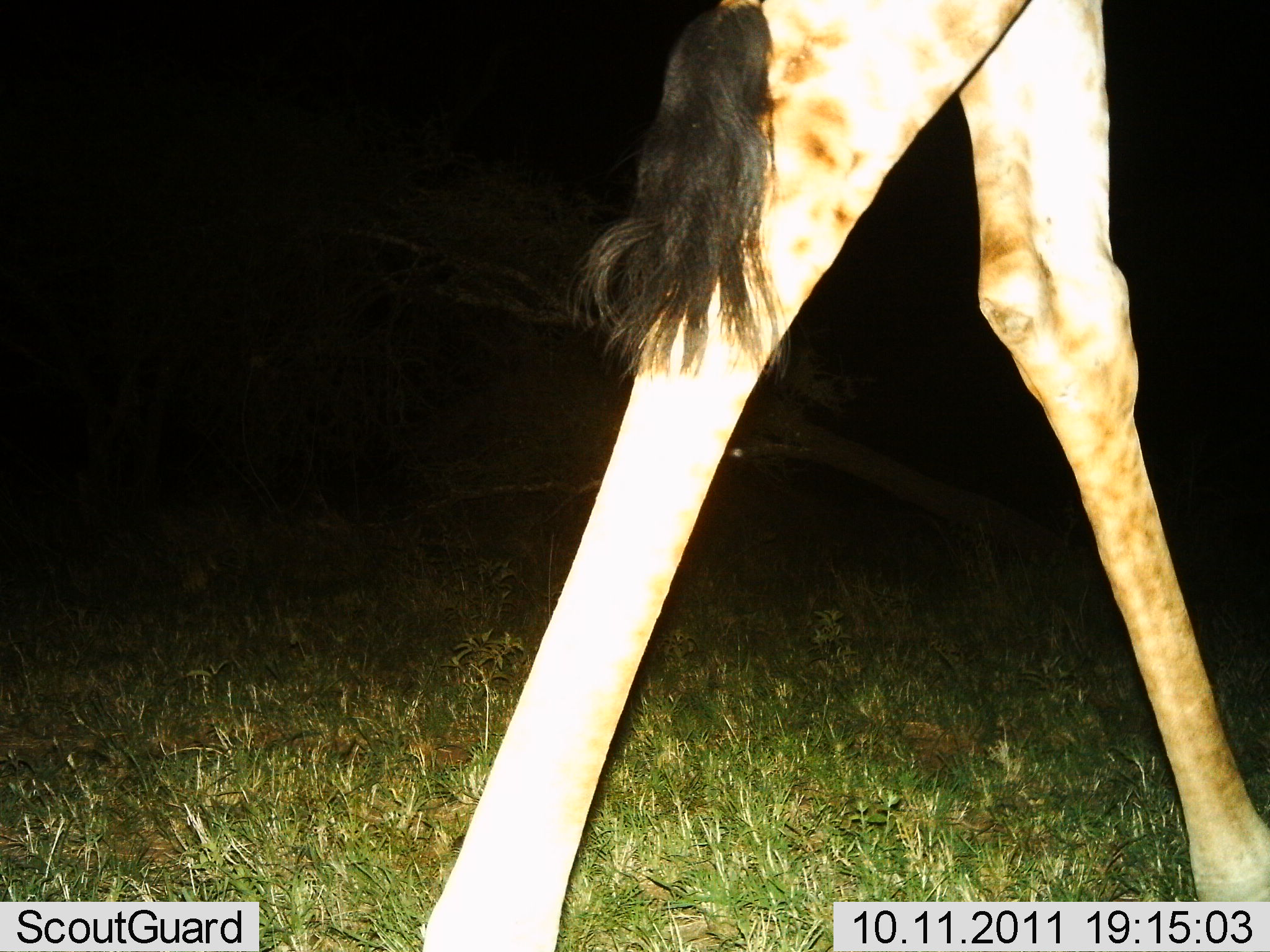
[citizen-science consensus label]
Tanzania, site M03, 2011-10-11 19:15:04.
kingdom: Animalia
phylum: Chordata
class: Mammalia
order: Artiodactyla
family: Giraffidae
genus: Giraffa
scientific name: Giraffa camelopardalis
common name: giraffe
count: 1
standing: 17%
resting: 0%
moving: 89%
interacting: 0%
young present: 0%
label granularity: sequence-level